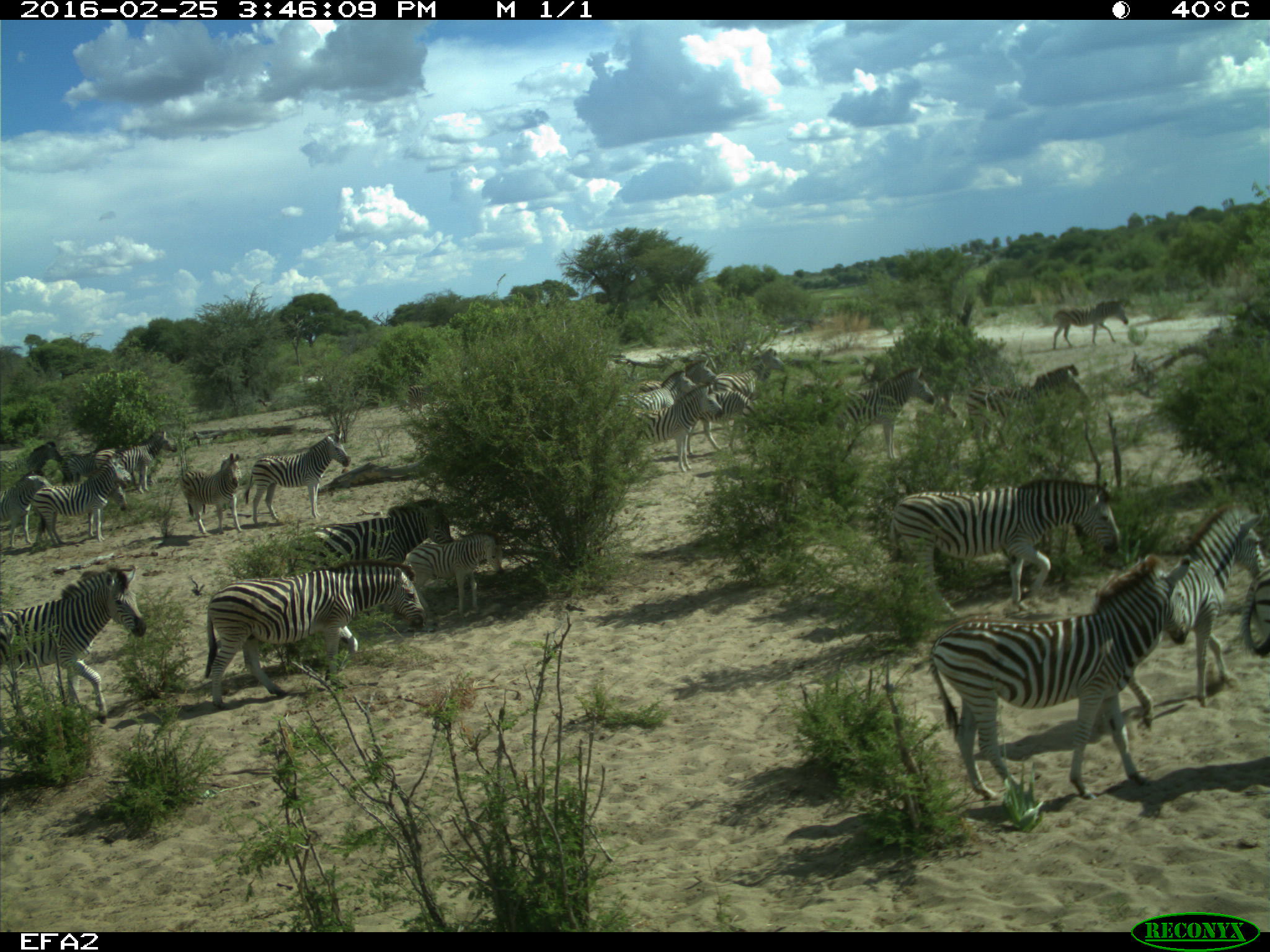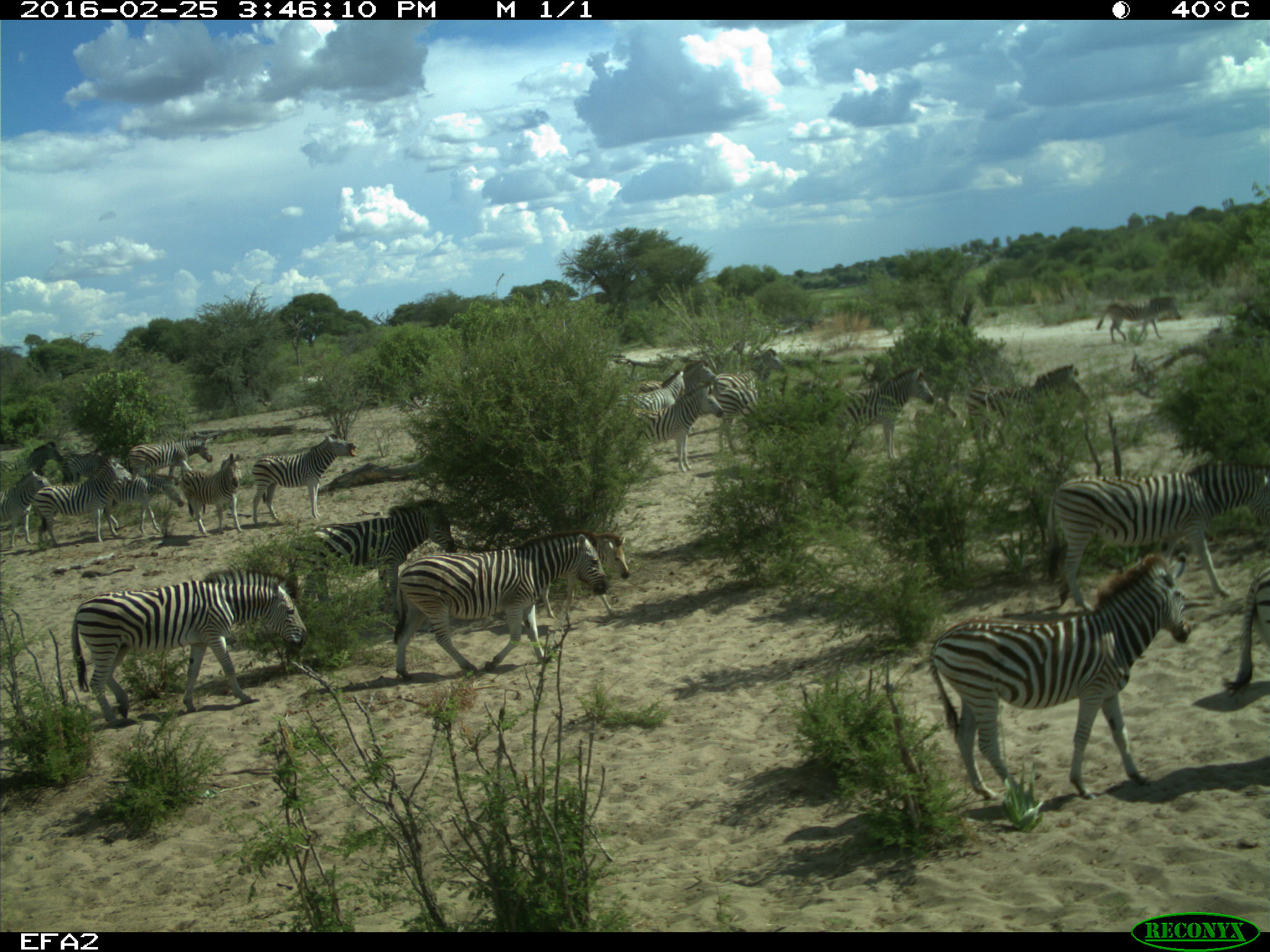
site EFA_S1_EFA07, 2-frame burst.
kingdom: Animalia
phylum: Chordata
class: Mammalia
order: Perissodactyla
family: Equidae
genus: Equus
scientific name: Equus quagga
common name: plains zebra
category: zebraplains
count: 11-50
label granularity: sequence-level